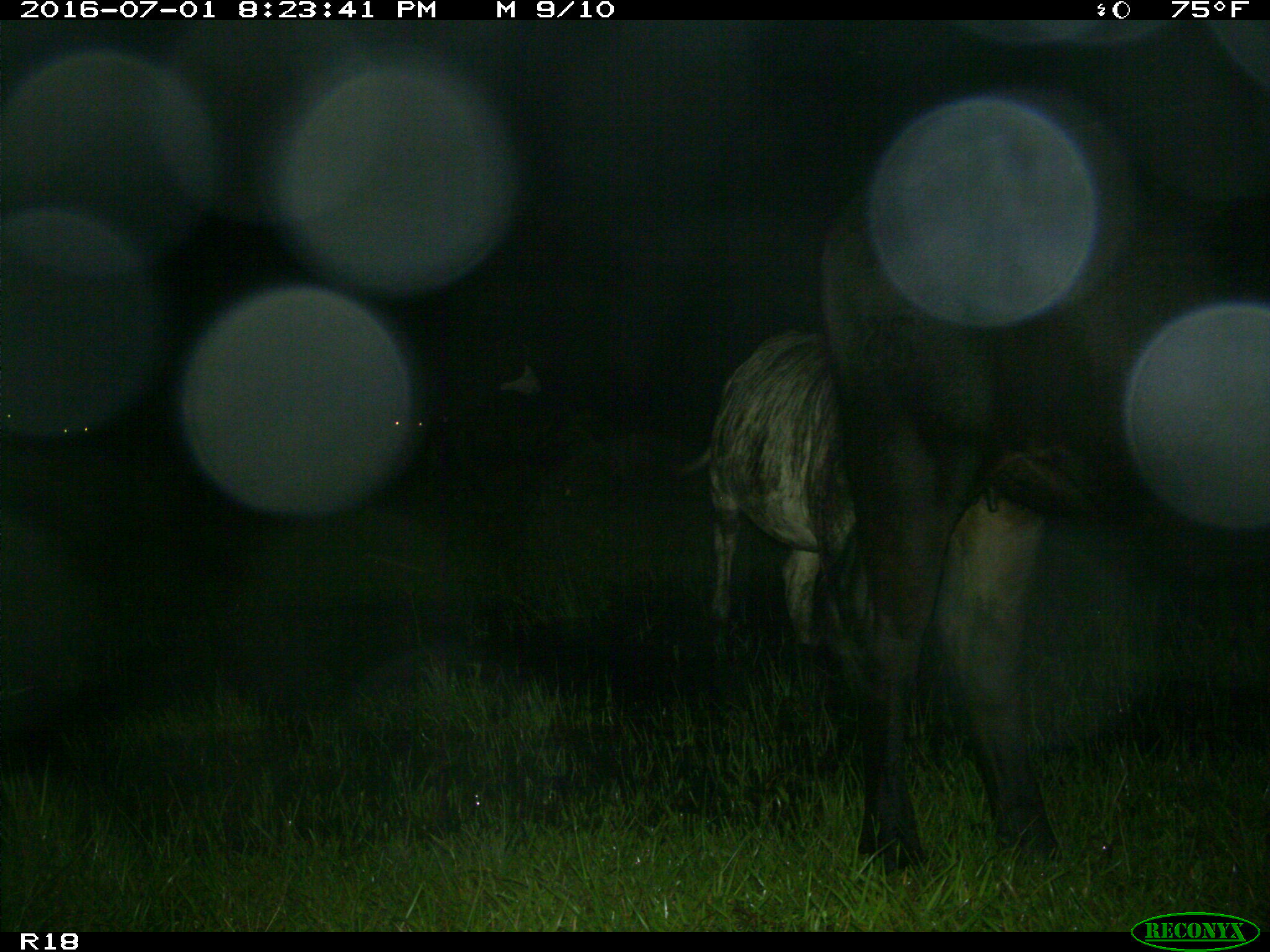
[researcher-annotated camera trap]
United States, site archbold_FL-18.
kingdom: Animalia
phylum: Chordata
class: Mammalia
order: Artiodactyla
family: Bovidae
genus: Bos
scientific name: Bos taurus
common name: domestic cow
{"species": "Bos taurus (domestic cow)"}